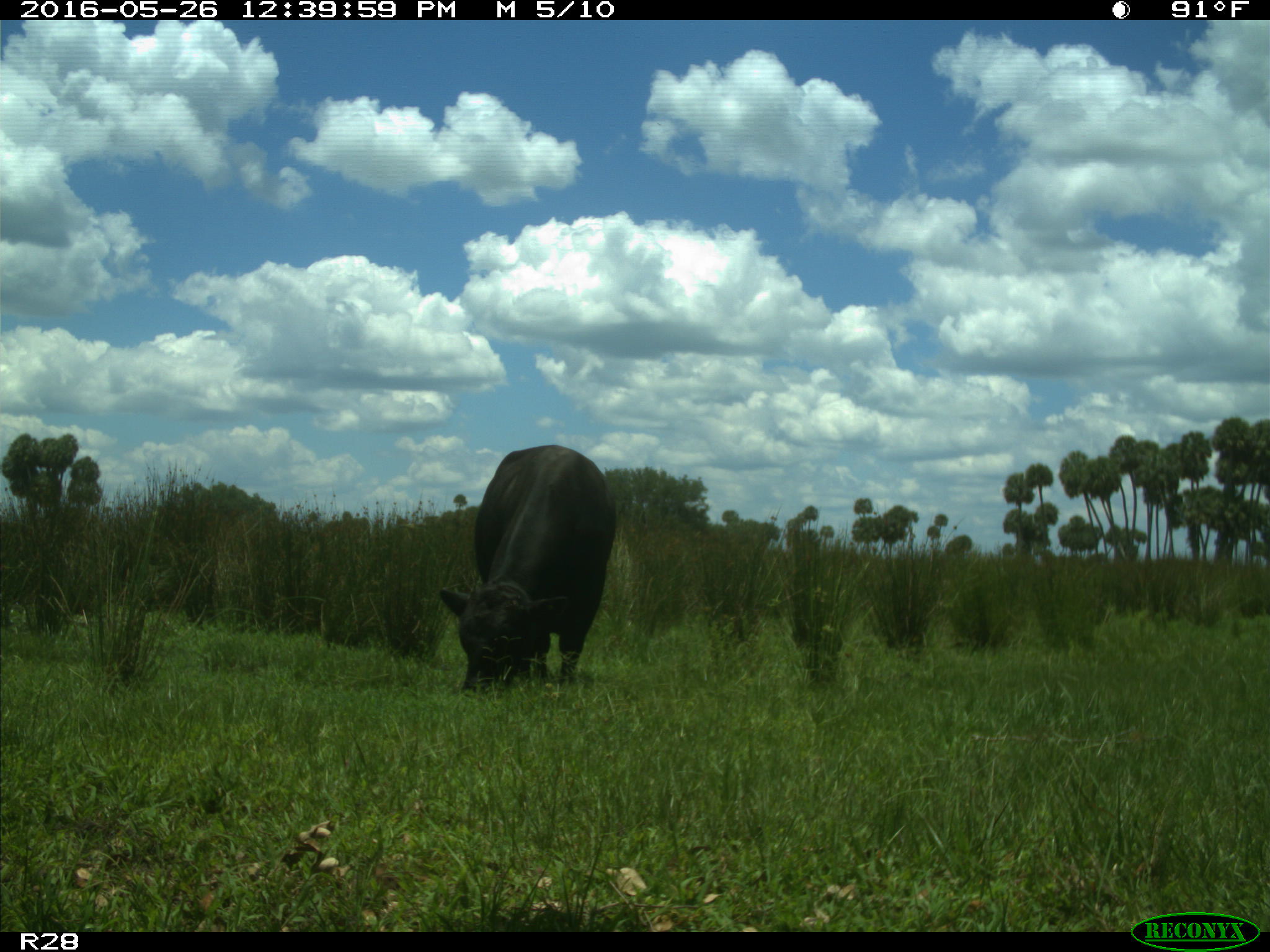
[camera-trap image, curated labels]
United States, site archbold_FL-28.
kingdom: Animalia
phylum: Chordata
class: Mammalia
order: Artiodactyla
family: Bovidae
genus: Bos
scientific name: Bos taurus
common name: domestic cow